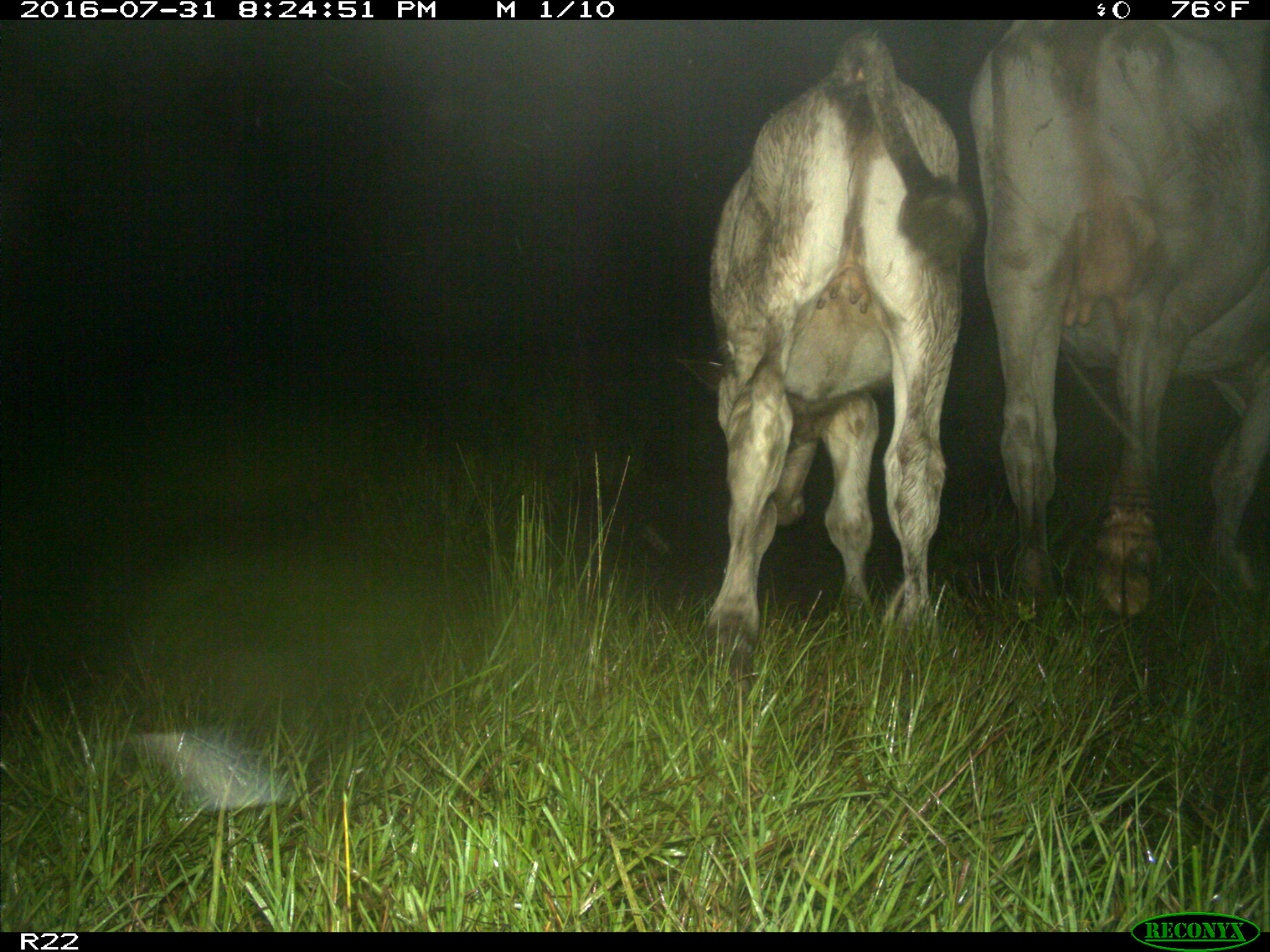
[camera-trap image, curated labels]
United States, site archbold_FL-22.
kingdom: Animalia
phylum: Chordata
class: Mammalia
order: Artiodactyla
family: Bovidae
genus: Bos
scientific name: Bos taurus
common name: domestic cow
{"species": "Bos taurus (domestic cow)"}